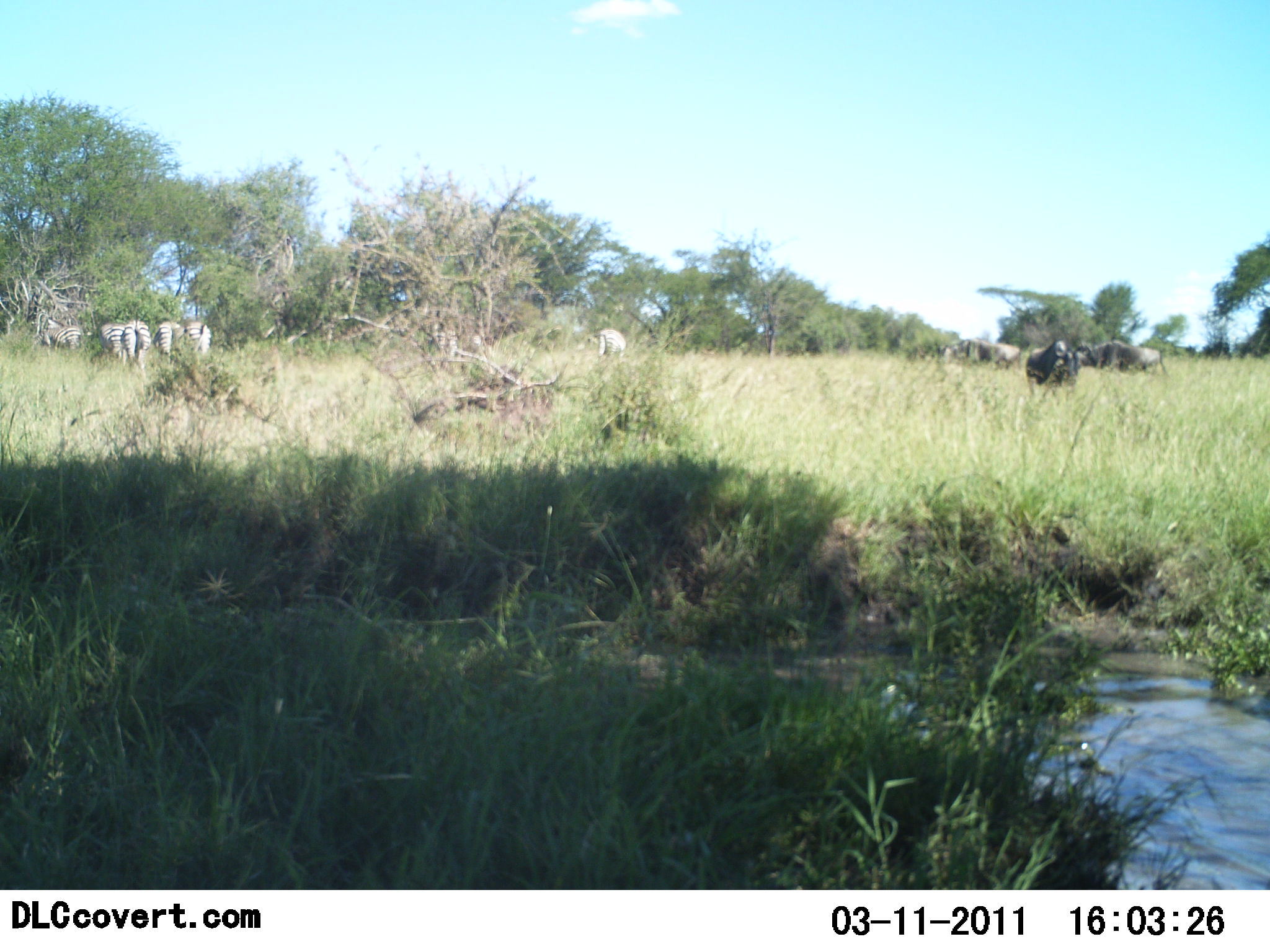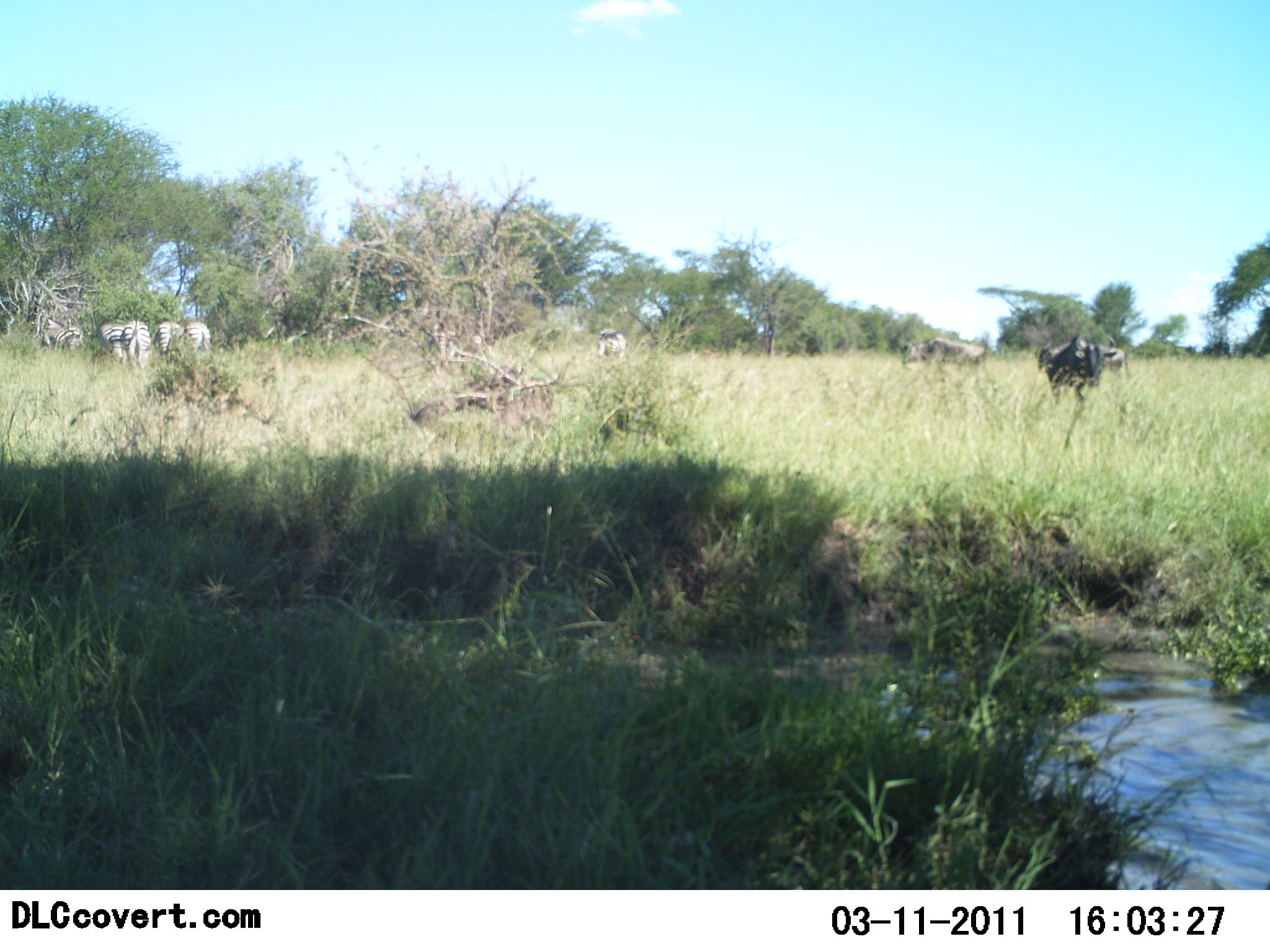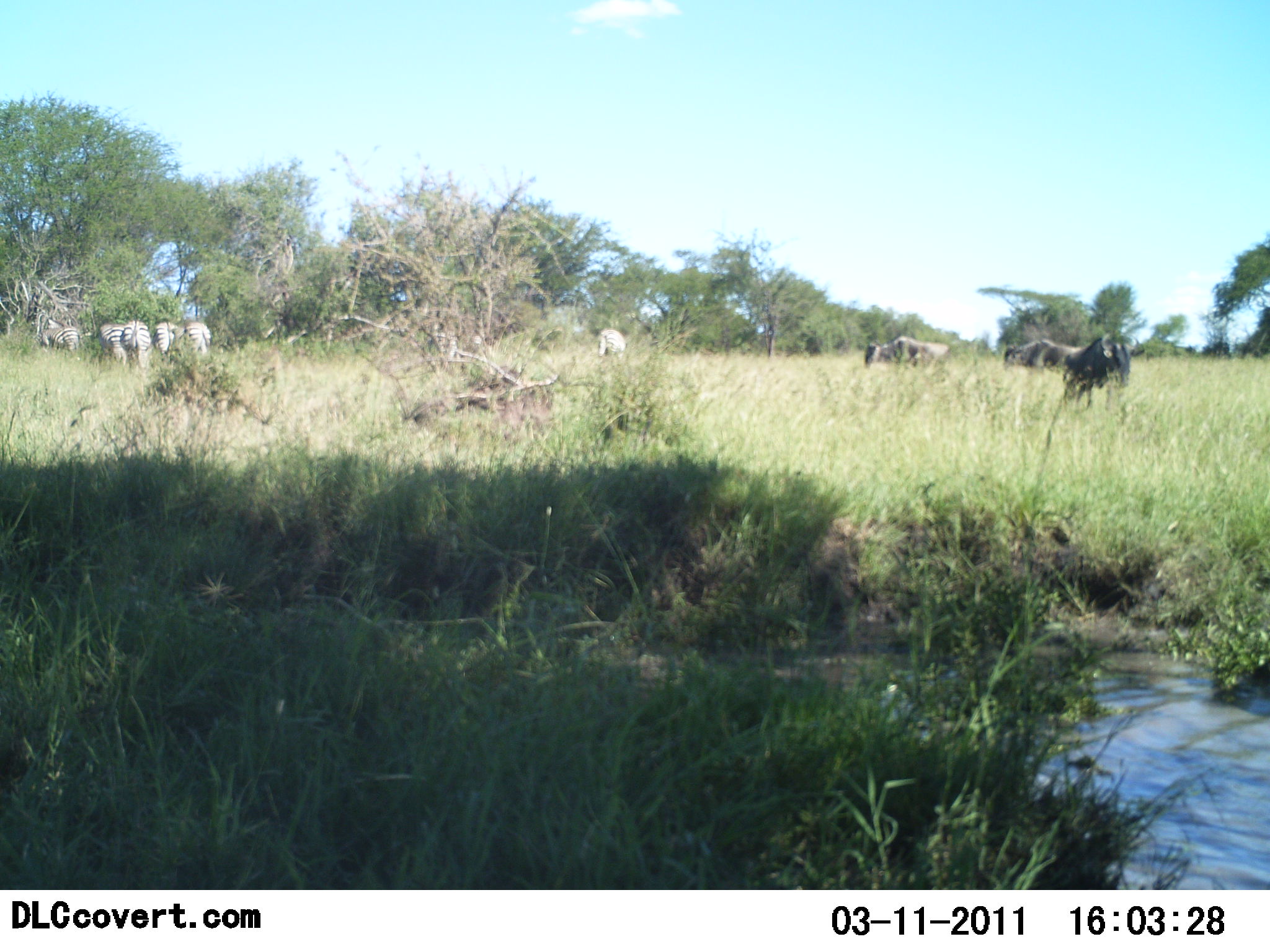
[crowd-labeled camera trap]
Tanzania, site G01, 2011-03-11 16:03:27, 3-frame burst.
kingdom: Animalia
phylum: Chordata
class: Mammalia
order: Artiodactyla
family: Bovidae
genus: Connochaetes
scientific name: Connochaetes taurinus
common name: blue wildebeest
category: wildebeest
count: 3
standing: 17%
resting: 0%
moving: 92%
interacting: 8%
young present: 0%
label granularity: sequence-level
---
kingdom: Animalia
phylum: Chordata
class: Mammalia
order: Perissodactyla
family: Equidae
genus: Equus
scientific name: Equus quagga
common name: plains zebra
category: zebra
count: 5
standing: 71%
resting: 0%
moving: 6%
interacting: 0%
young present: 0%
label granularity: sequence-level